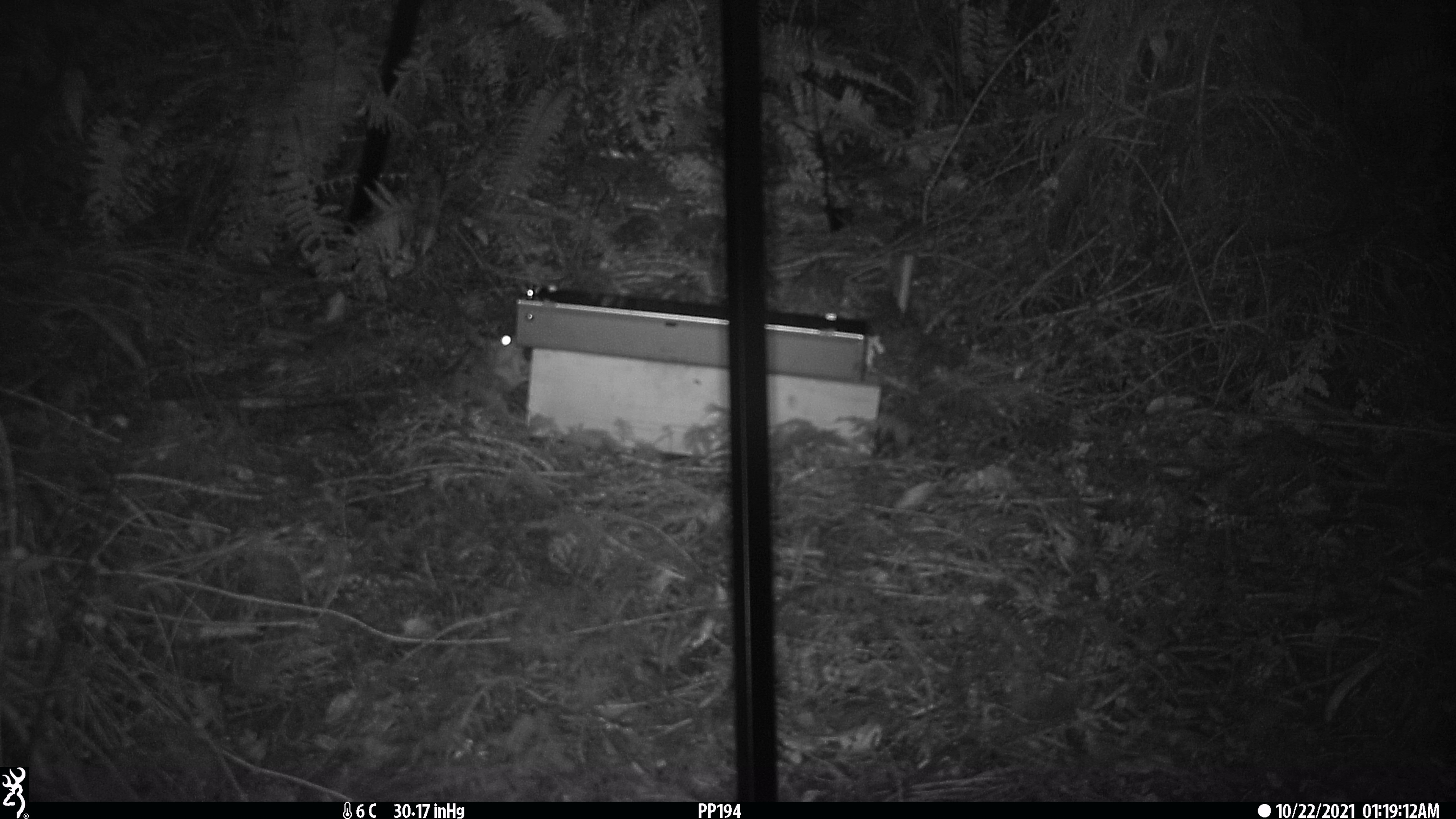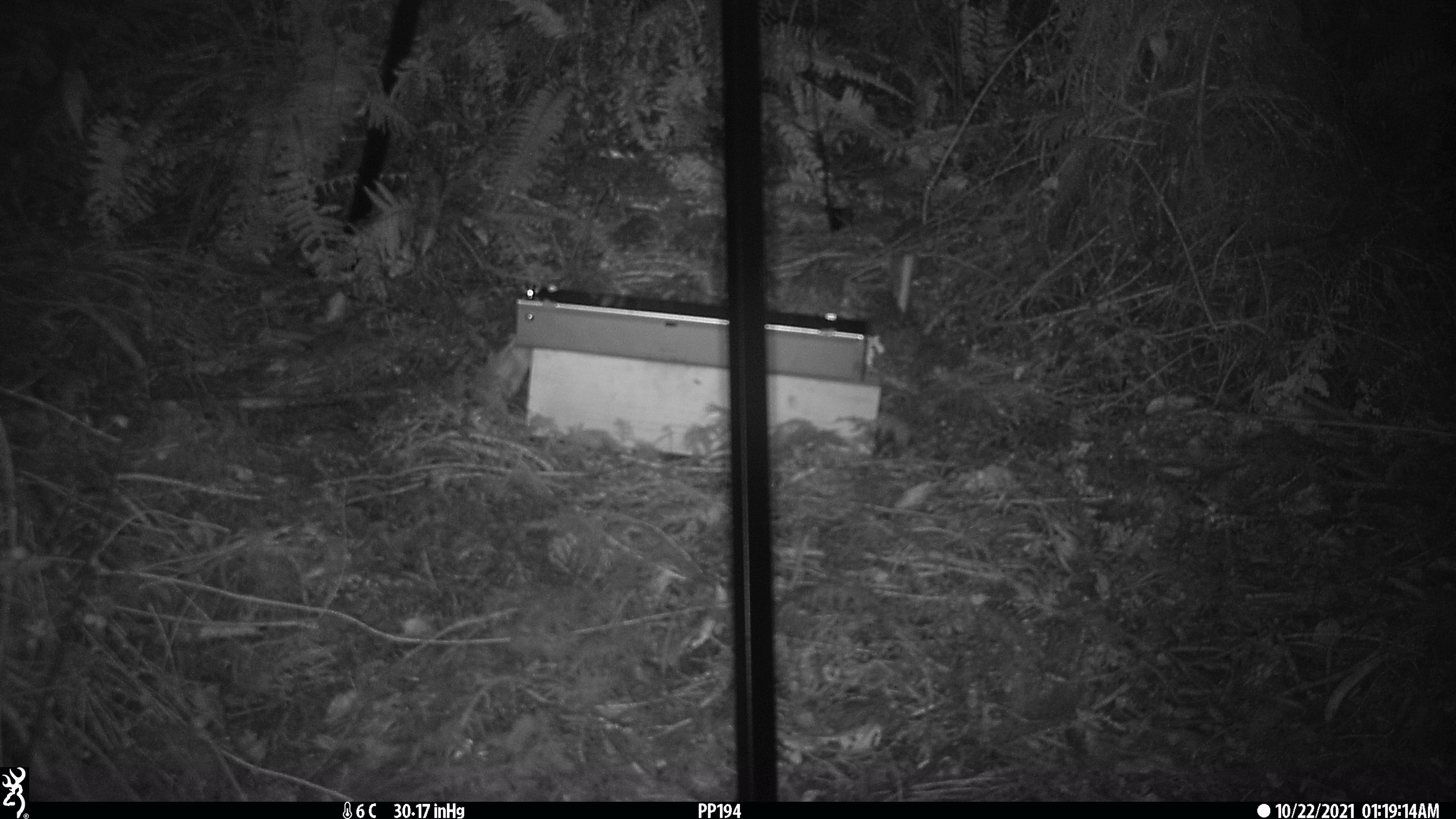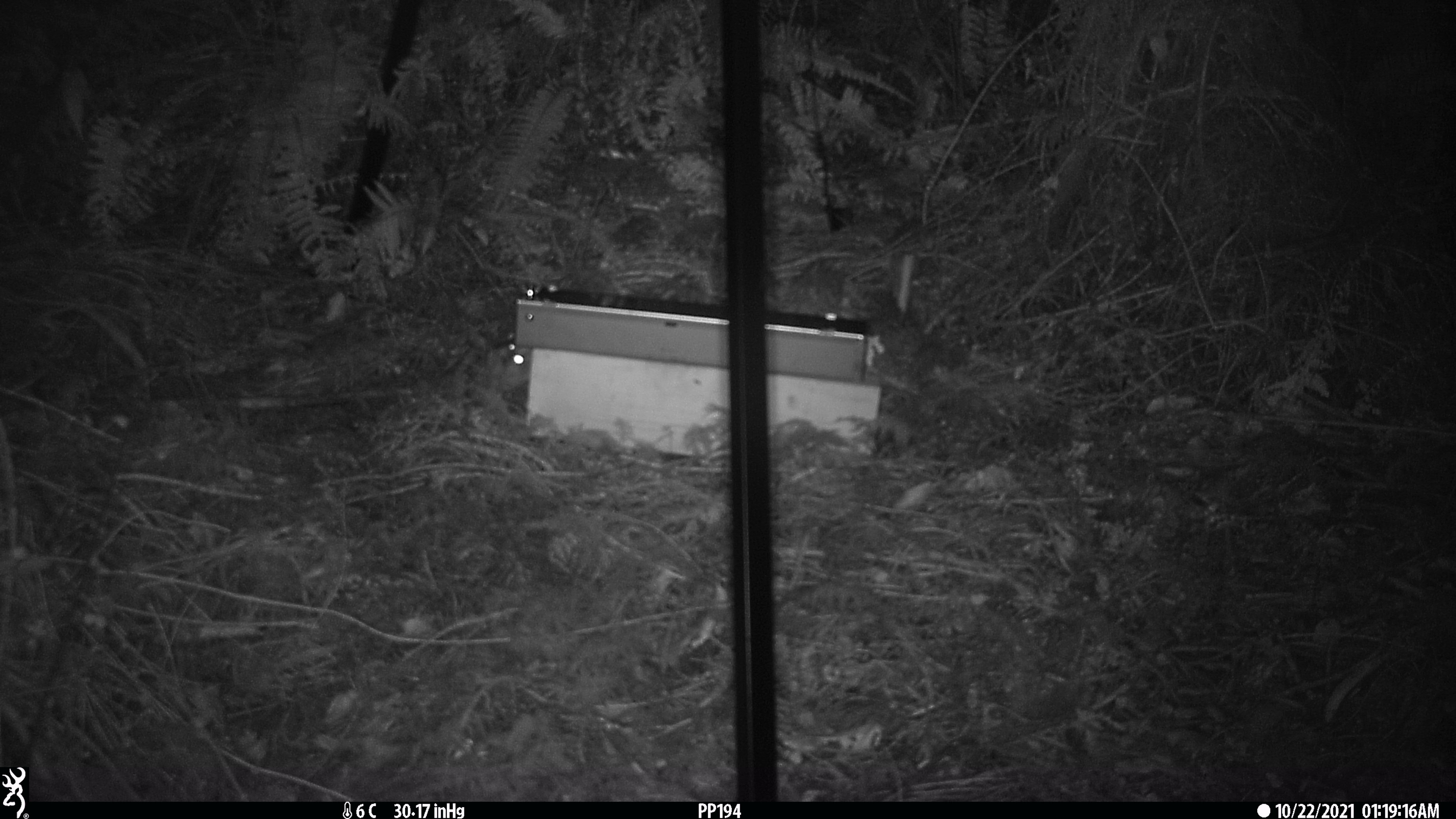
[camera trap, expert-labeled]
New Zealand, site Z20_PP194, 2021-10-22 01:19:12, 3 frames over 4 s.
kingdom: Animalia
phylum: Chordata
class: Mammalia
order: Rodentia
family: Muridae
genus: Rattus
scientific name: Rattus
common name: rat